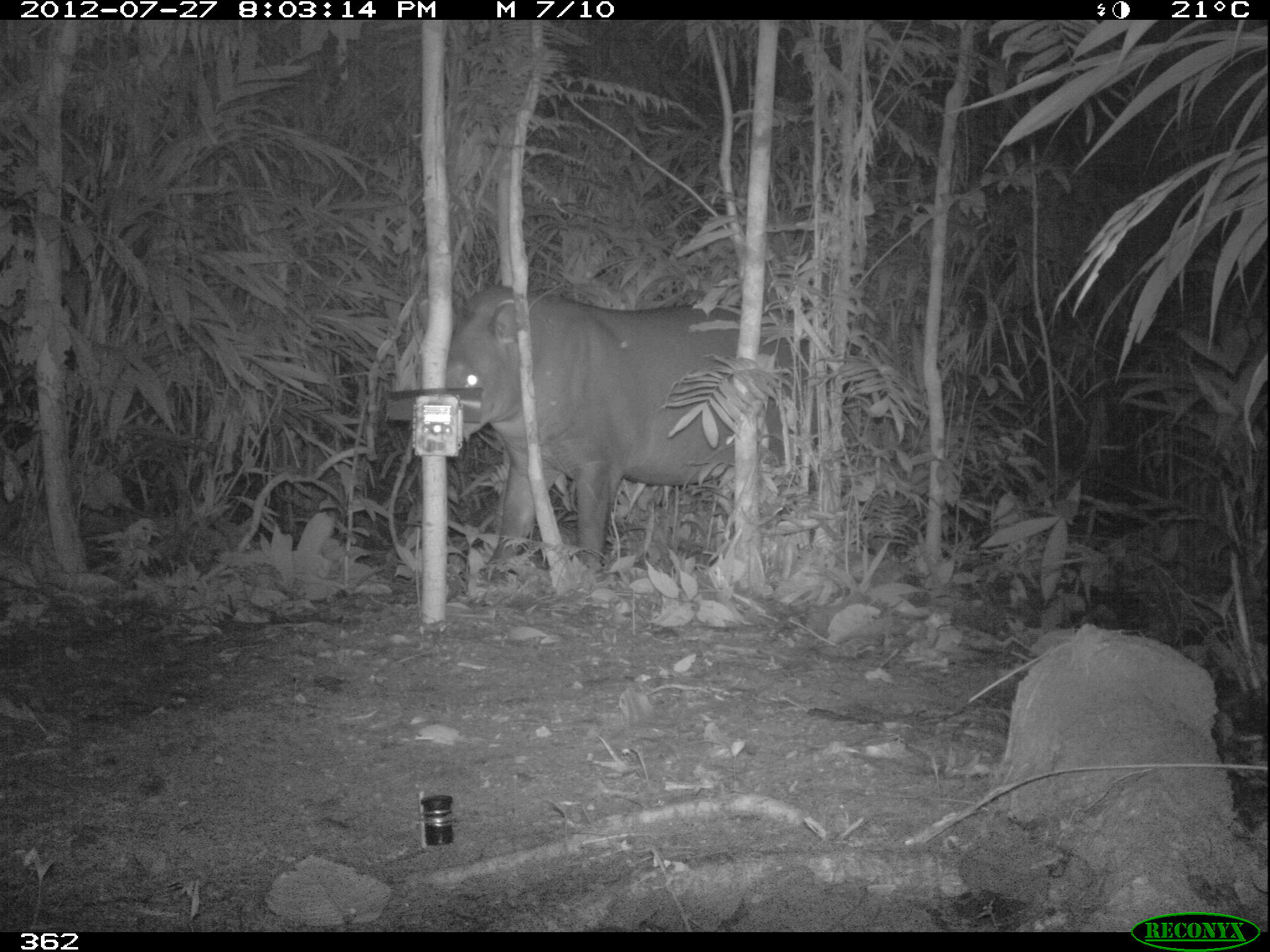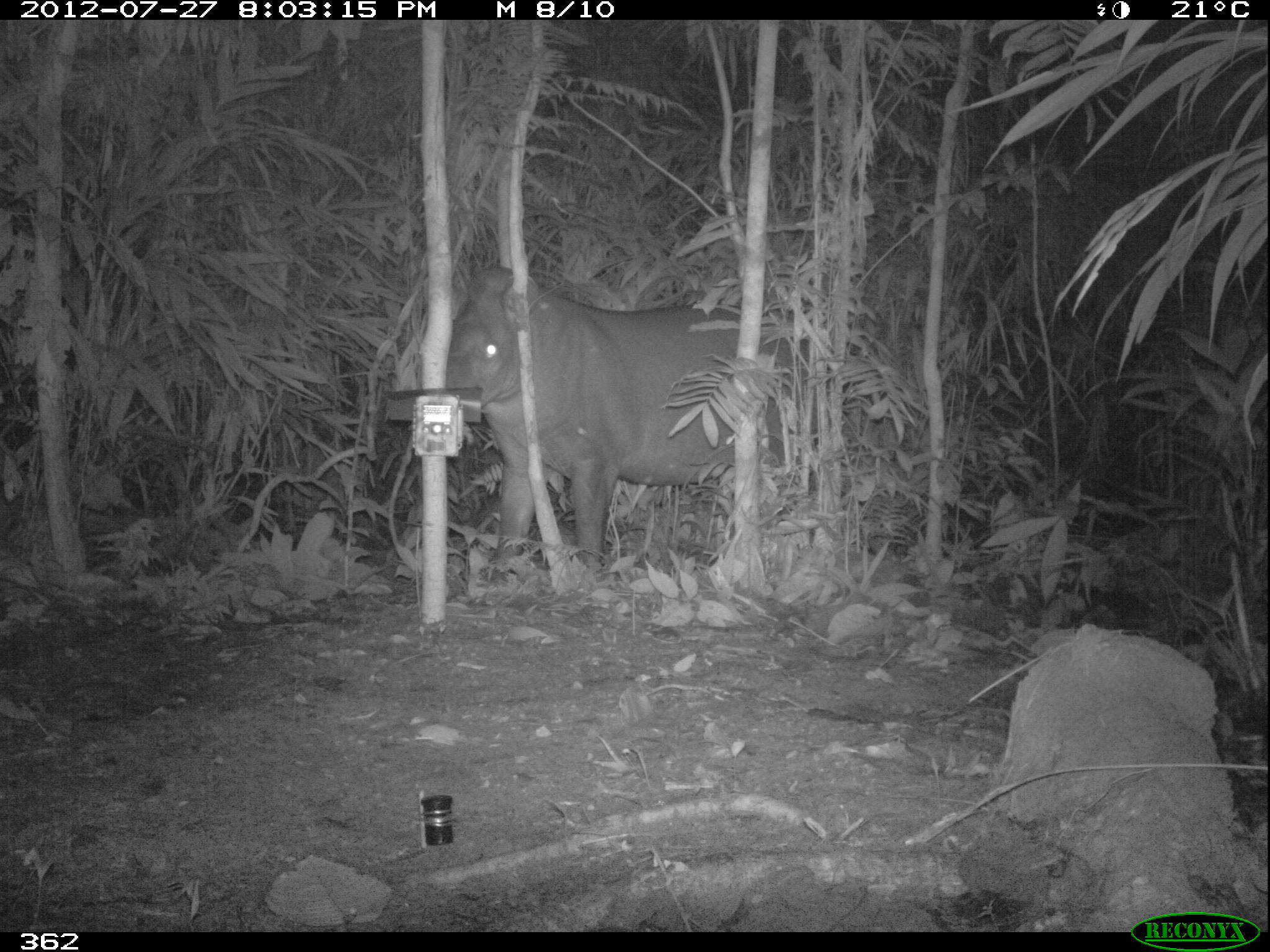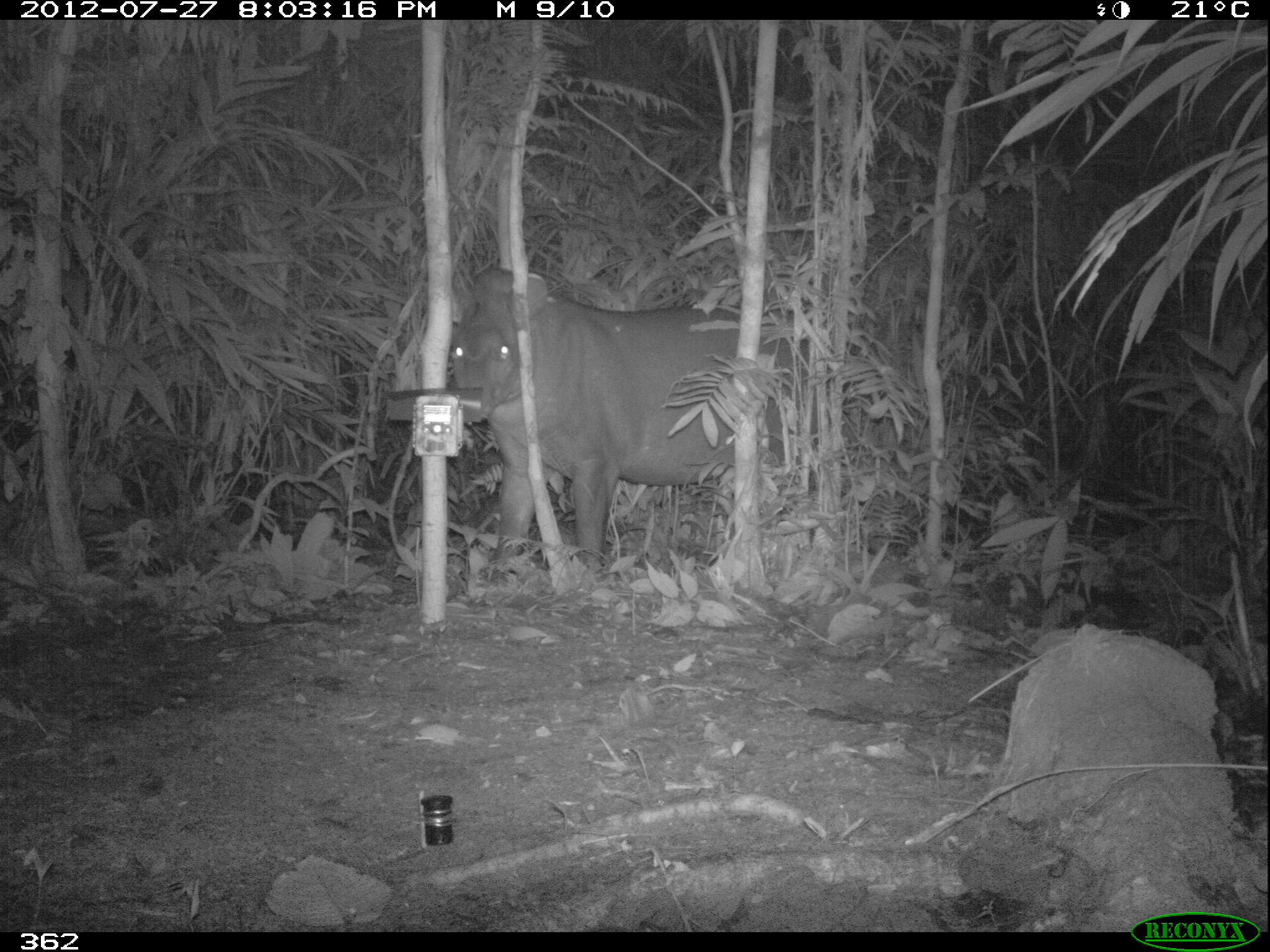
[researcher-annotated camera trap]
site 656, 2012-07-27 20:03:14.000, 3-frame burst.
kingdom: Animalia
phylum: Chordata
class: Mammalia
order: Perissodactyla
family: Tapiridae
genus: Tapirus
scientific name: Tapirus terrestris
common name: south american tapir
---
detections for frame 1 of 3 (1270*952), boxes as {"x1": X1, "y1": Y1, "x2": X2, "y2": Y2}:
tapirus terrestris: {"x1": 408, "y1": 283, "x2": 859, "y2": 579}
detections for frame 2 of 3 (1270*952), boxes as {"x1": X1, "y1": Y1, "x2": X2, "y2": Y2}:
tapirus terrestris: {"x1": 412, "y1": 262, "x2": 859, "y2": 579}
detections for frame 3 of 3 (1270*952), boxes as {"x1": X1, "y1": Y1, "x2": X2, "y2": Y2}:
tapirus terrestris: {"x1": 449, "y1": 262, "x2": 865, "y2": 582}